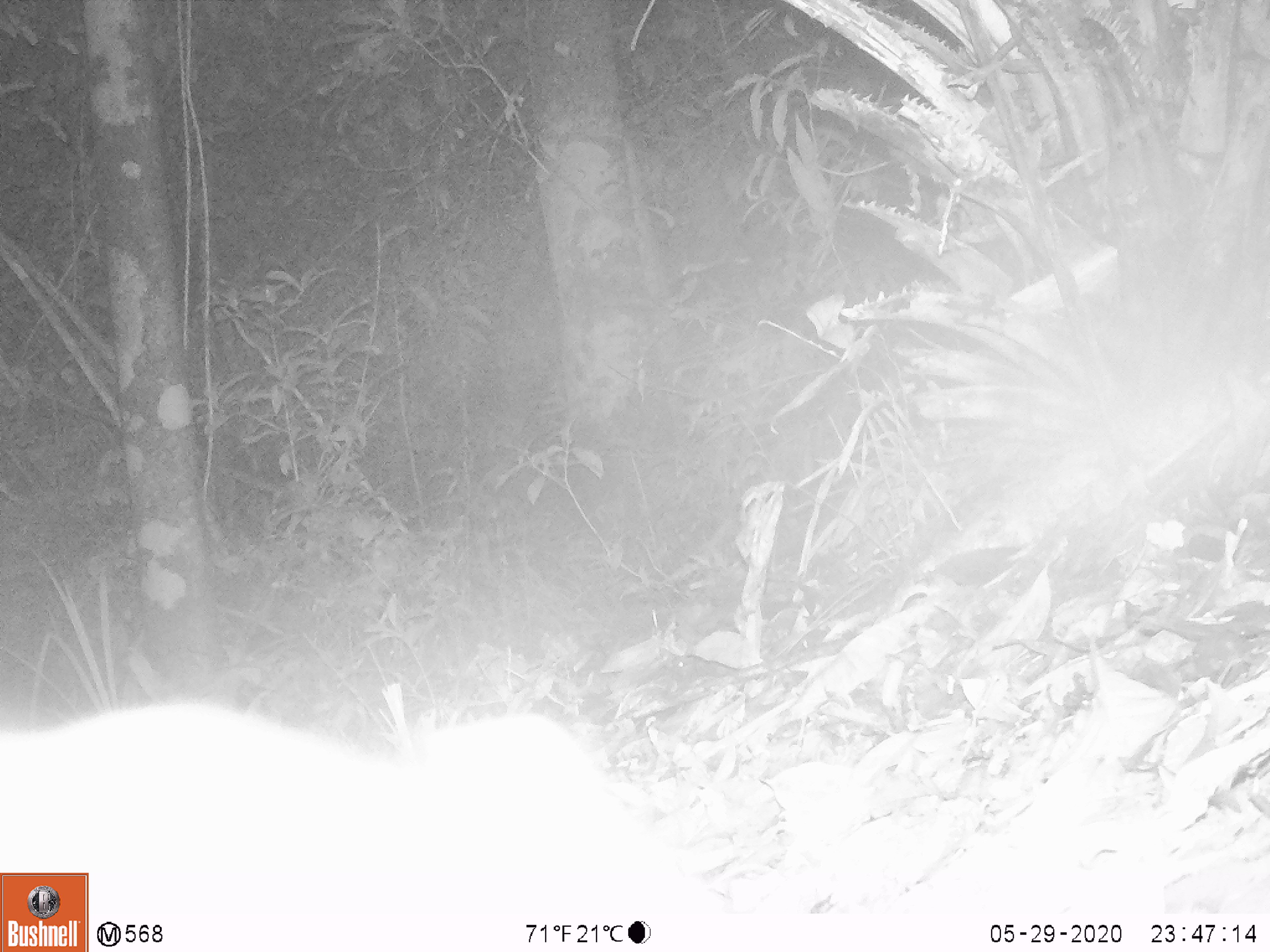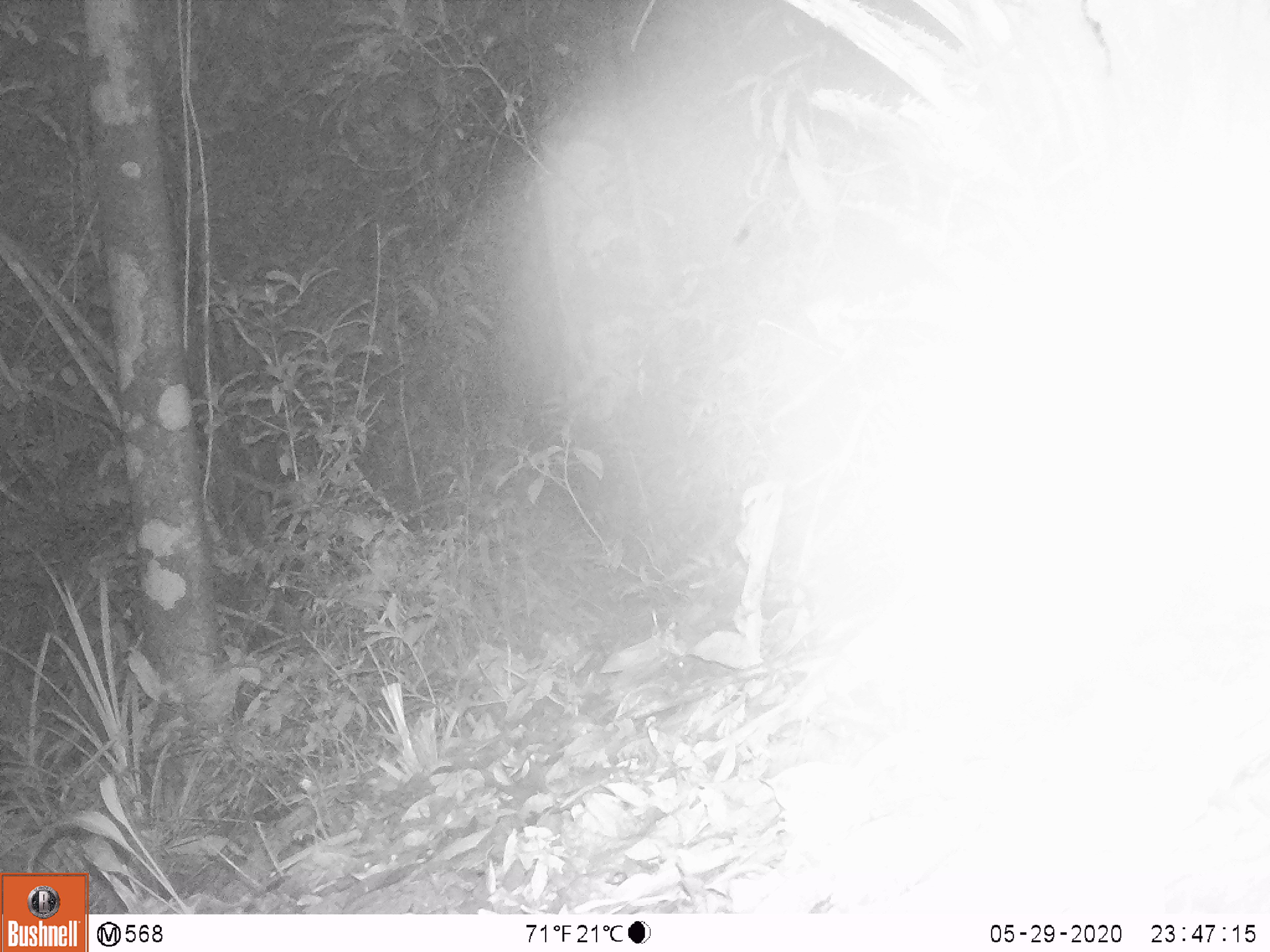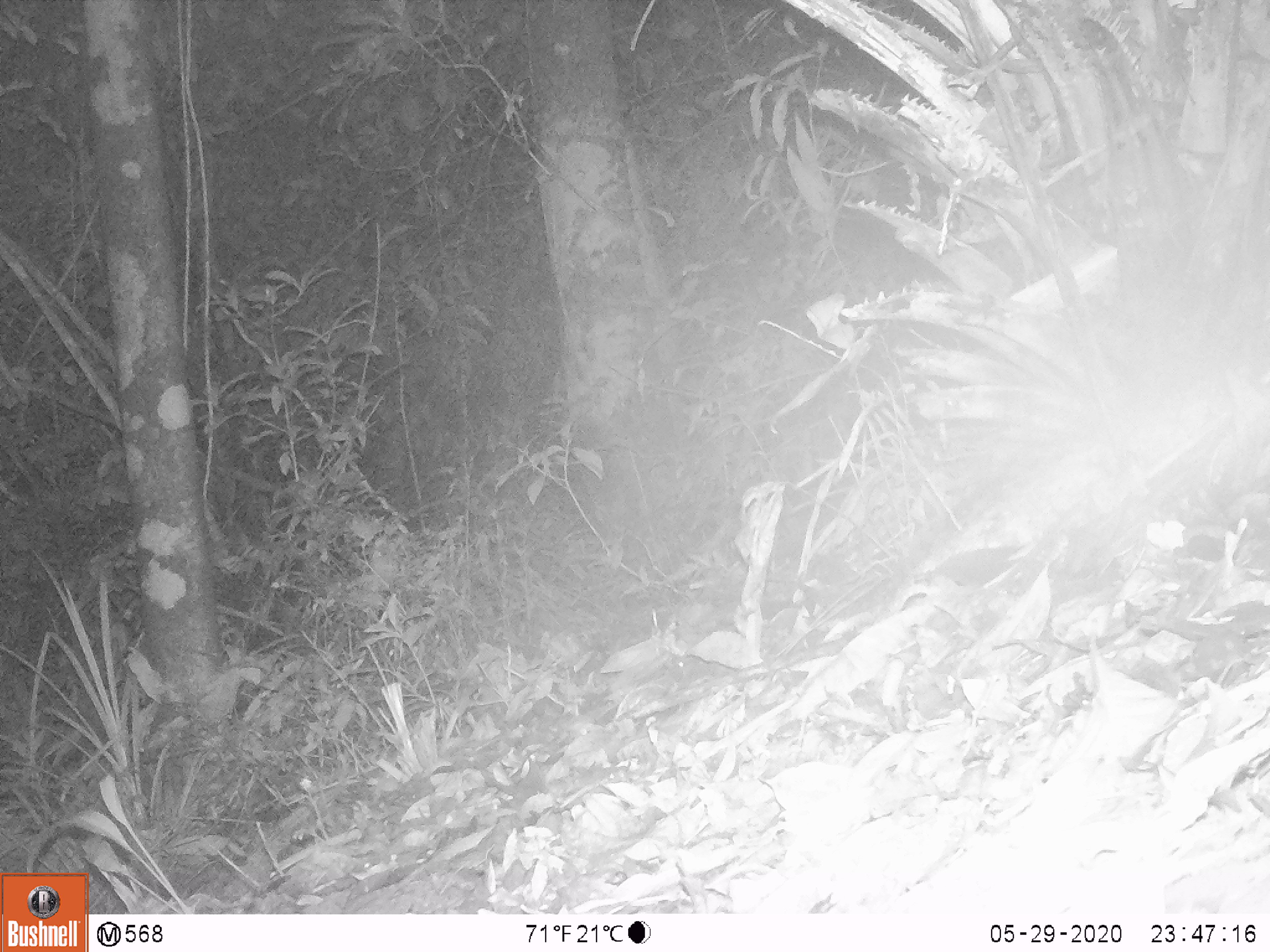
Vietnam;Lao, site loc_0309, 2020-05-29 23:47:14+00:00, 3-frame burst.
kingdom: Animalia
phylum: Chordata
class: Mammalia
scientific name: Mammalia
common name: mammal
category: unidentified small mammal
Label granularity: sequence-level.